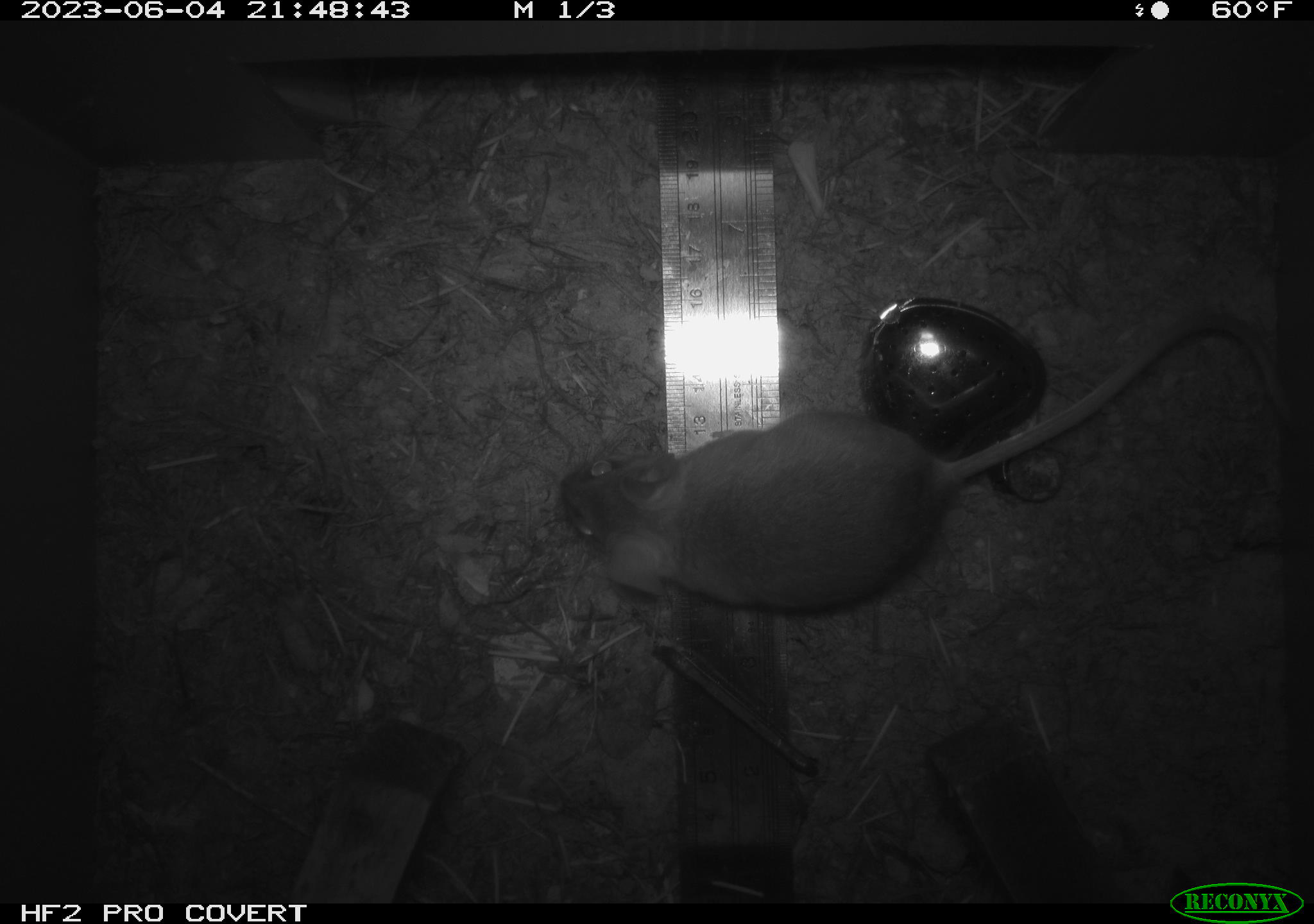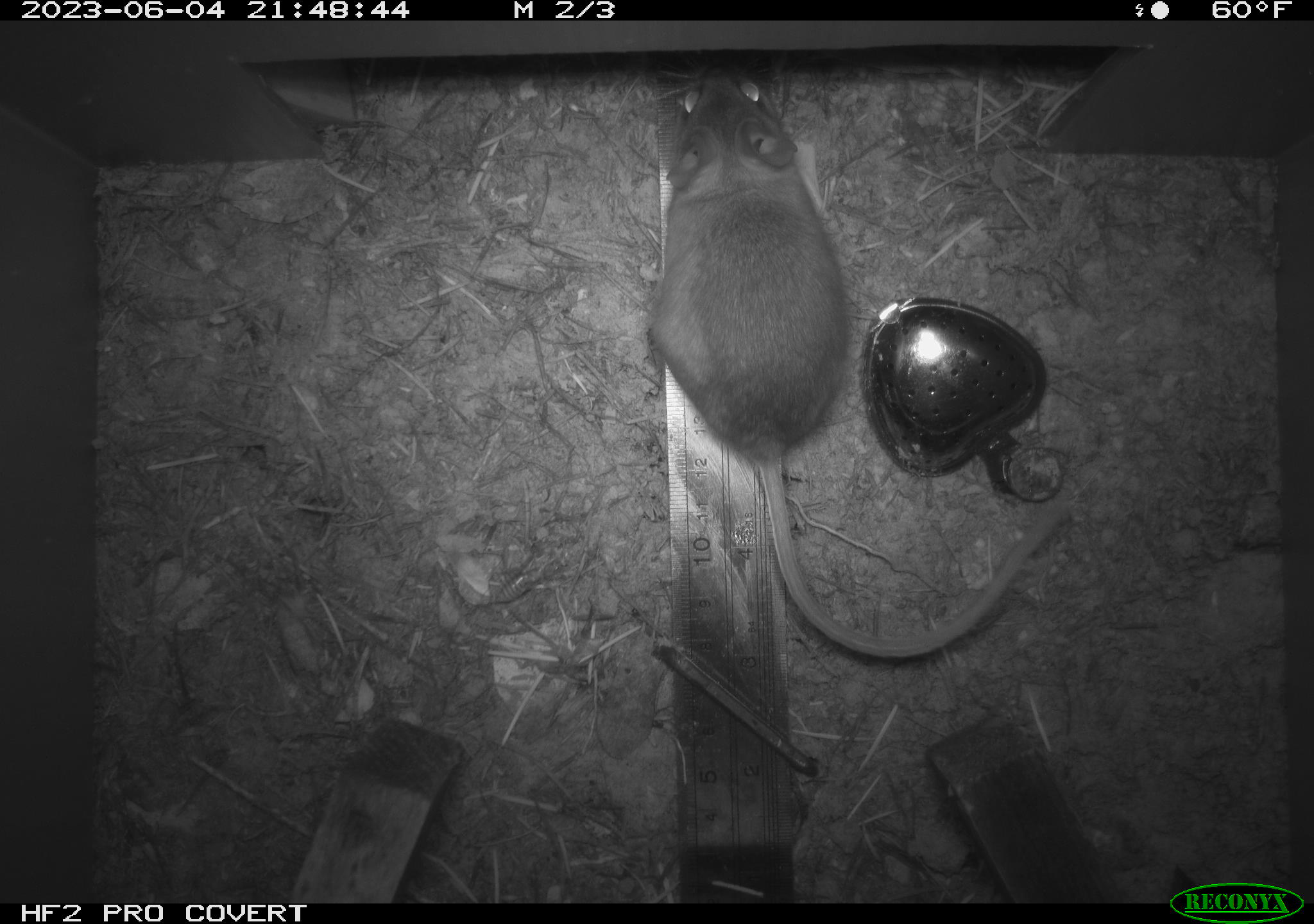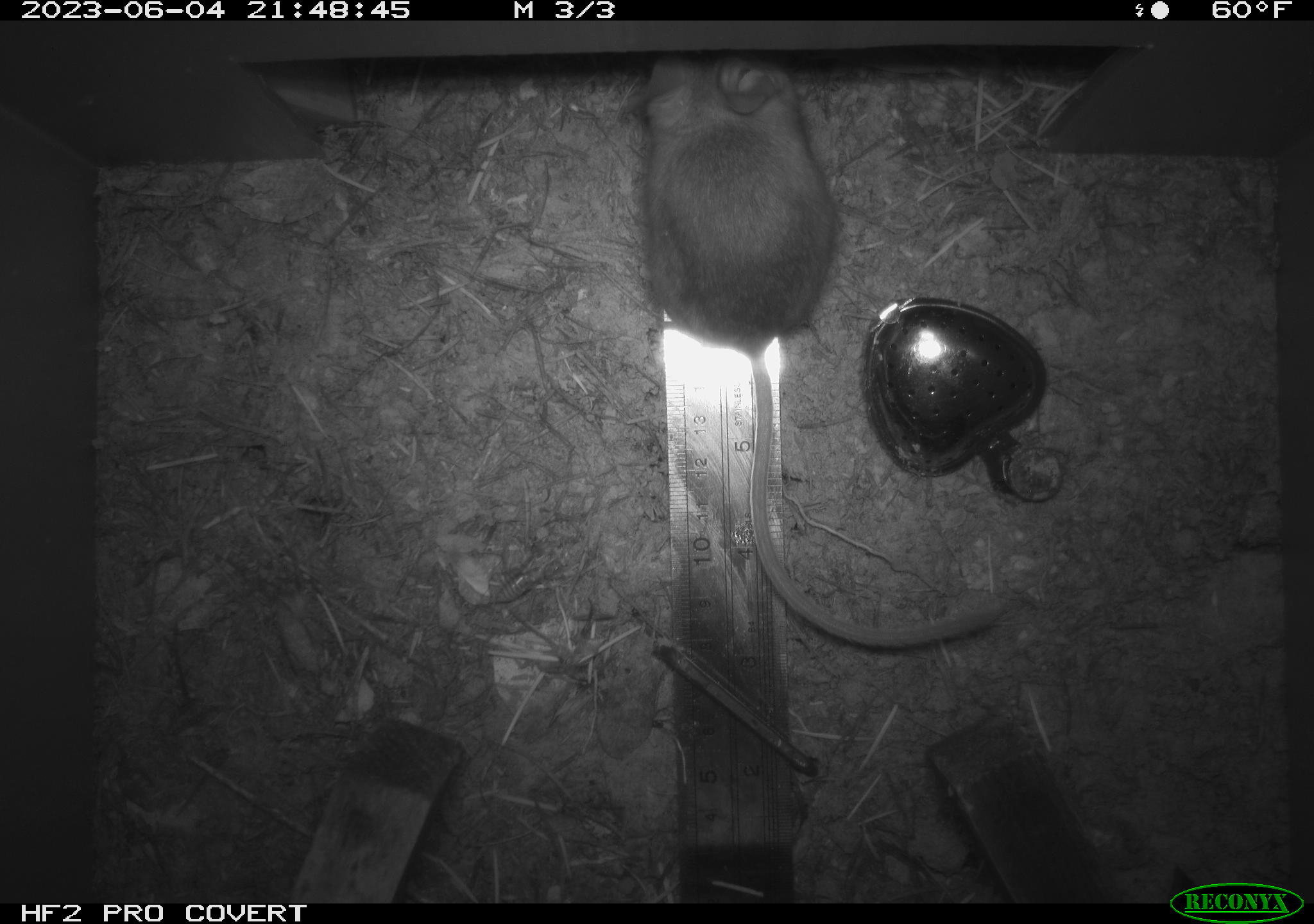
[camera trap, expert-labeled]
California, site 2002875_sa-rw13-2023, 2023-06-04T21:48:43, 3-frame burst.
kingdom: Animalia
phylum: Chordata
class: Mammalia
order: Rodentia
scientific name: Rodentia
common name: mouse species